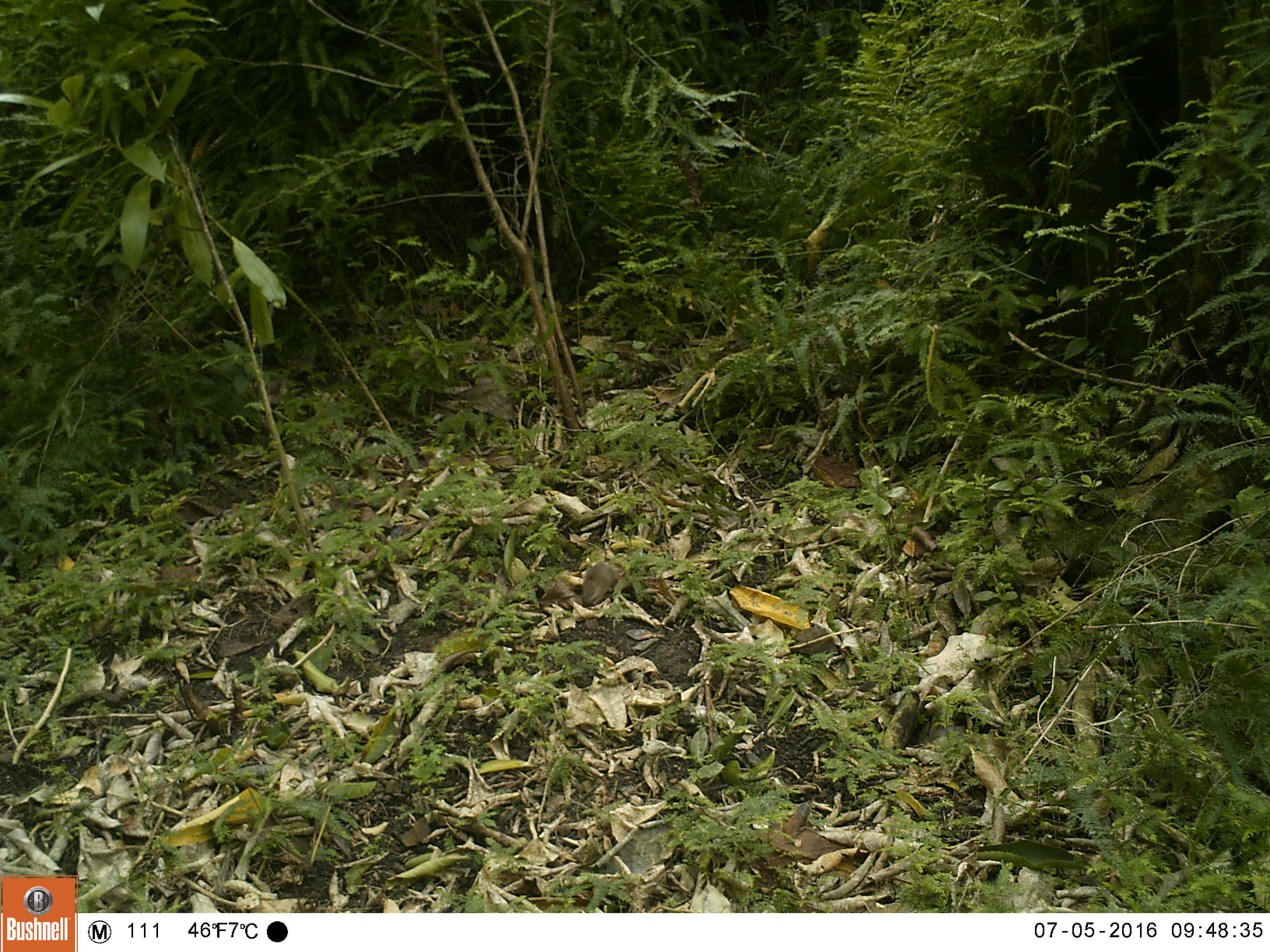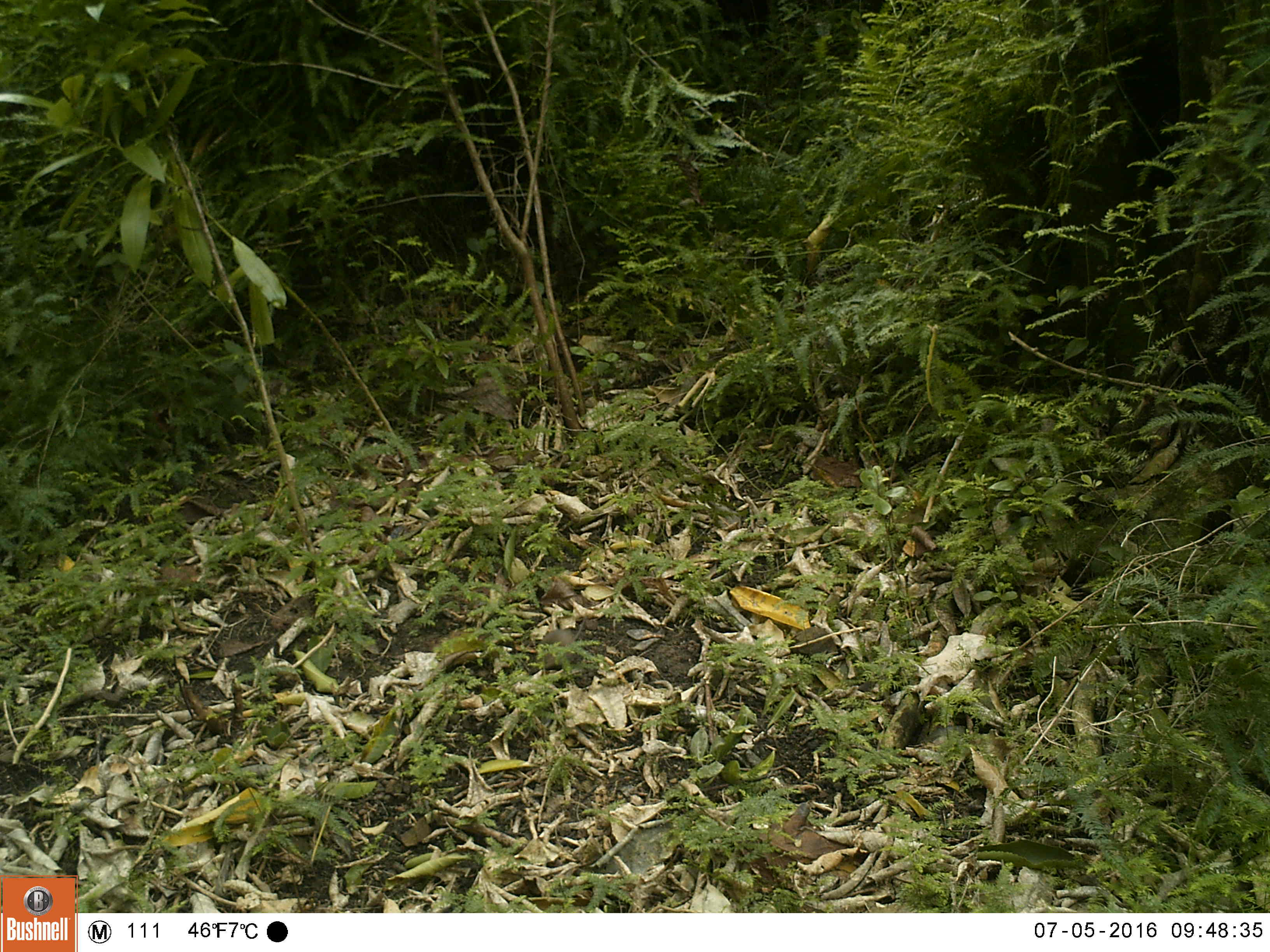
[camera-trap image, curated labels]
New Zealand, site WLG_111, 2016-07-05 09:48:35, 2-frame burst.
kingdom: Animalia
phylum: Chordata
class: Mammalia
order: Rodentia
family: Muridae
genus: Mus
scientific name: Mus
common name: mouse